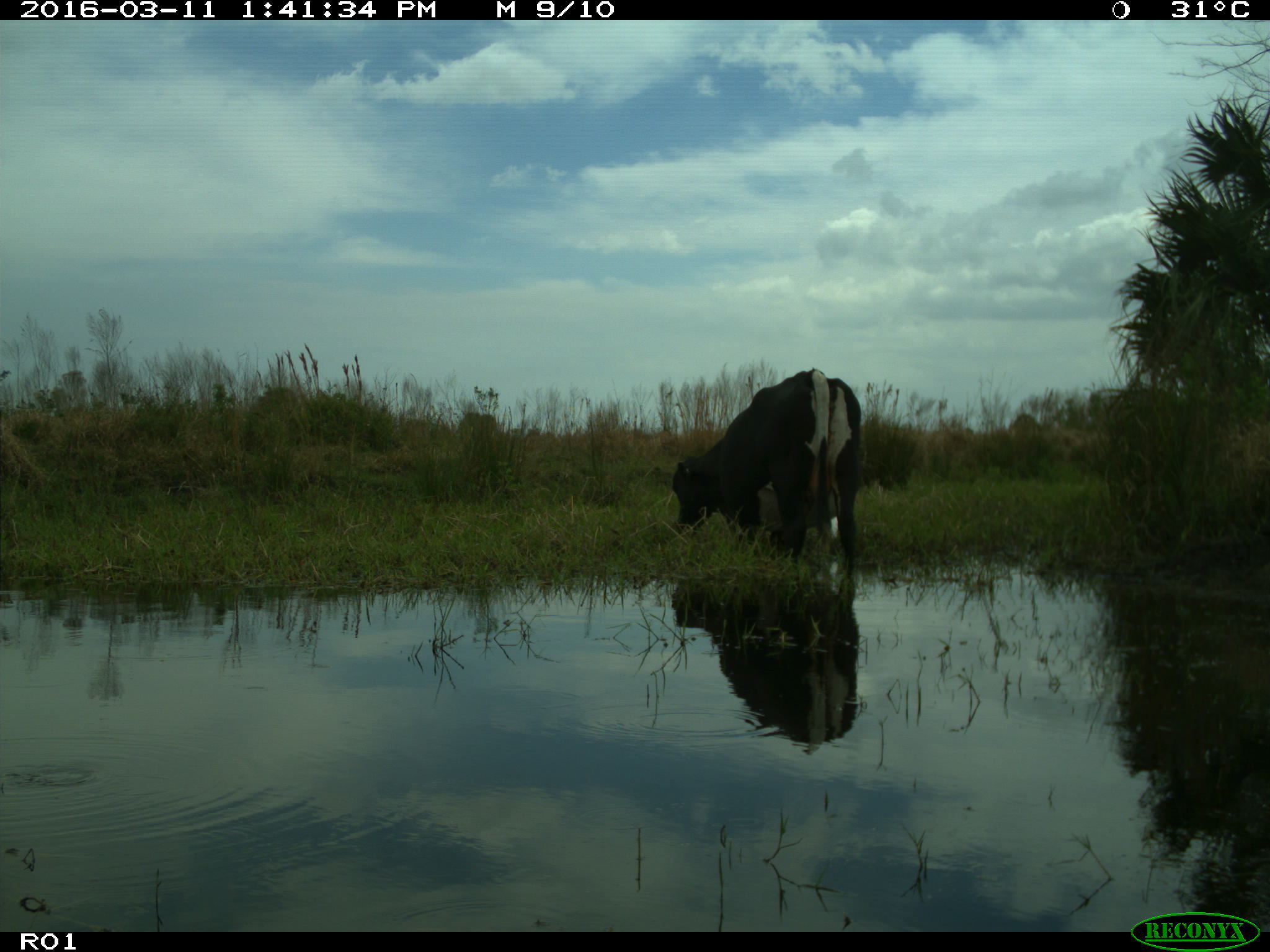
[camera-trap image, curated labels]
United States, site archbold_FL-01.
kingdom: Animalia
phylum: Chordata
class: Mammalia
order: Artiodactyla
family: Bovidae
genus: Bos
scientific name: Bos taurus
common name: domestic cow